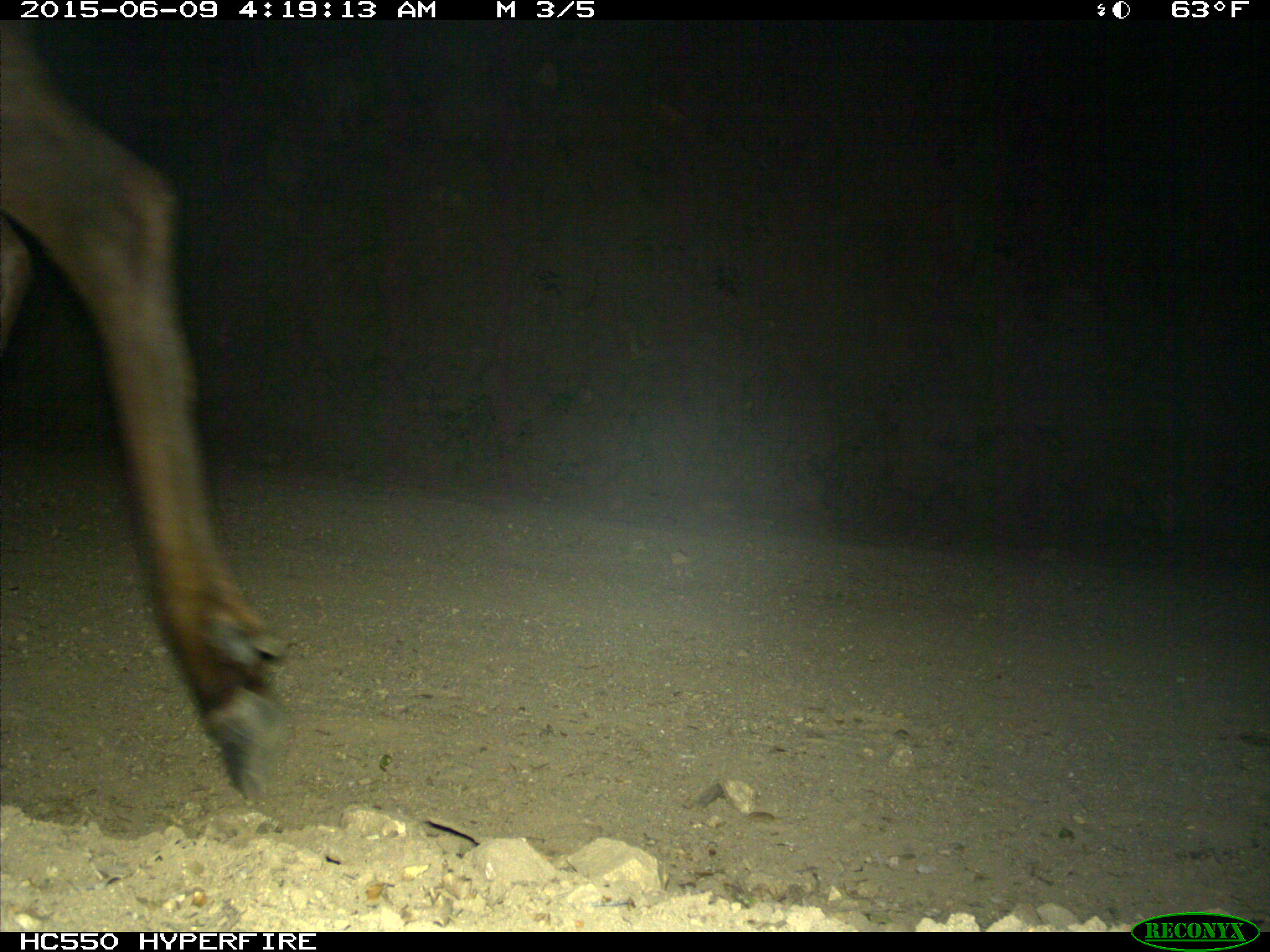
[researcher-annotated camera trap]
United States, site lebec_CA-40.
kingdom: Animalia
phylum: Chordata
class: Mammalia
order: Artiodactyla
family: Cervidae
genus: Cervus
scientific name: Cervus canadensis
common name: elk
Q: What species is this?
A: Cervus canadensis (elk).